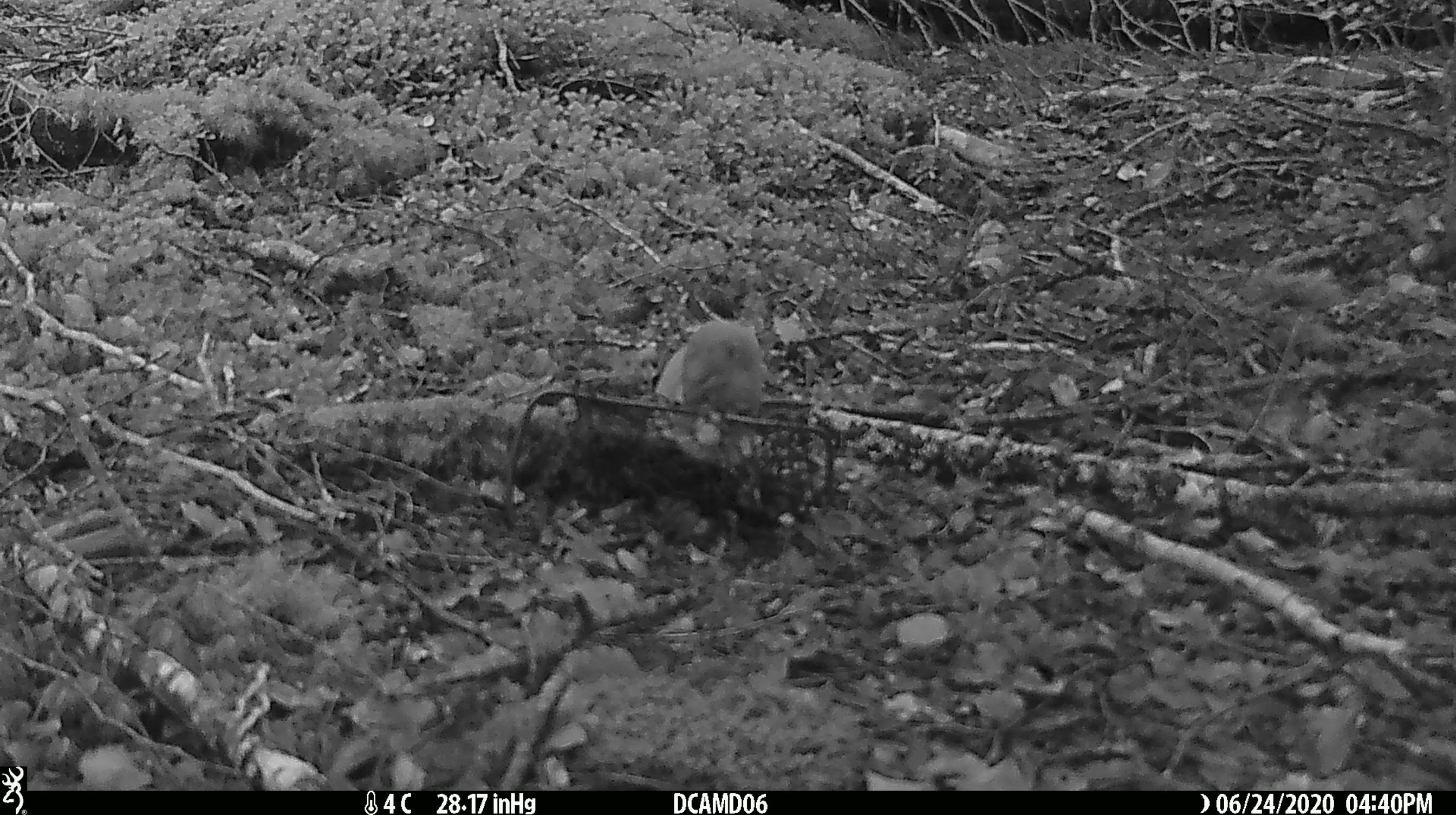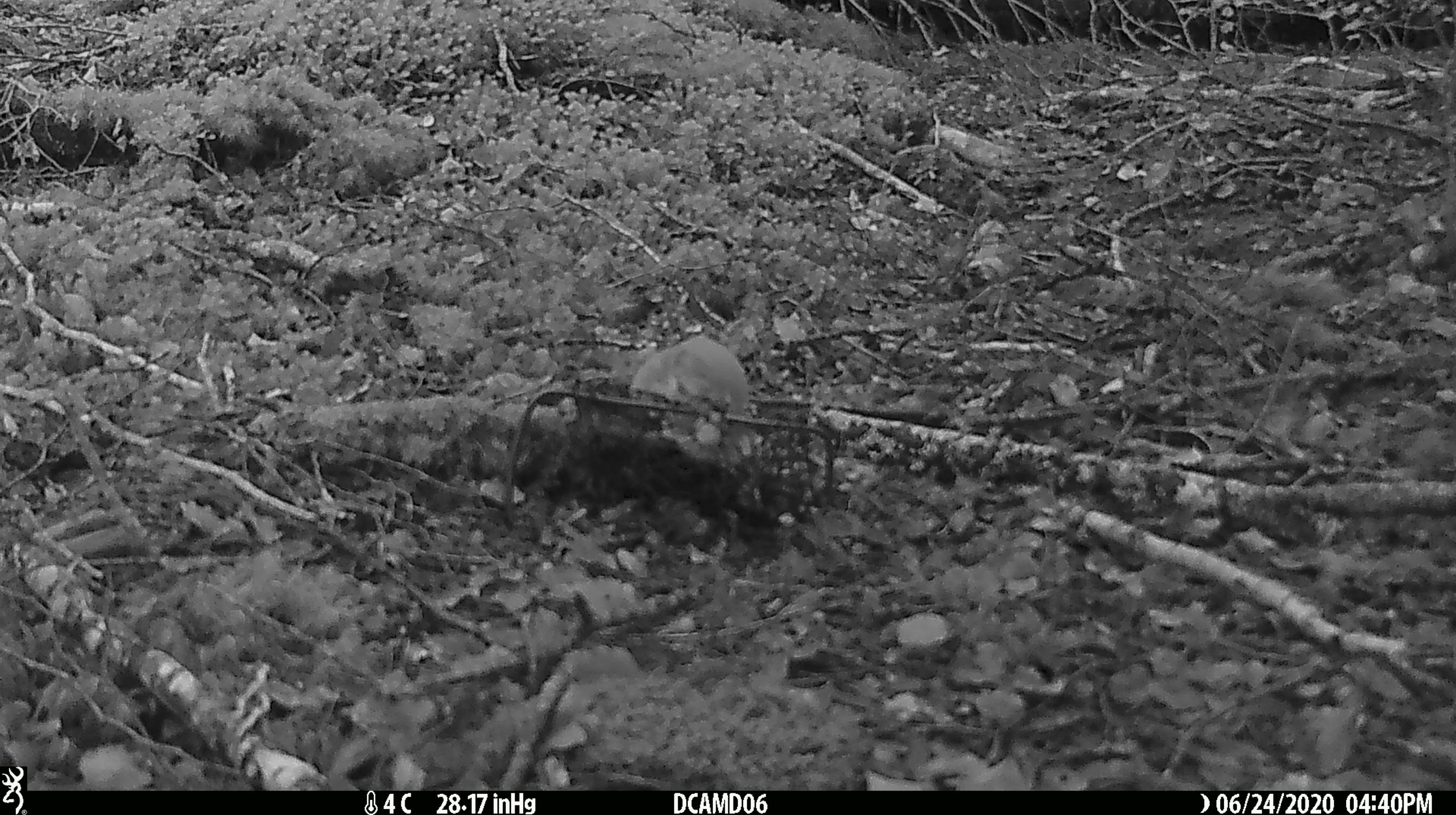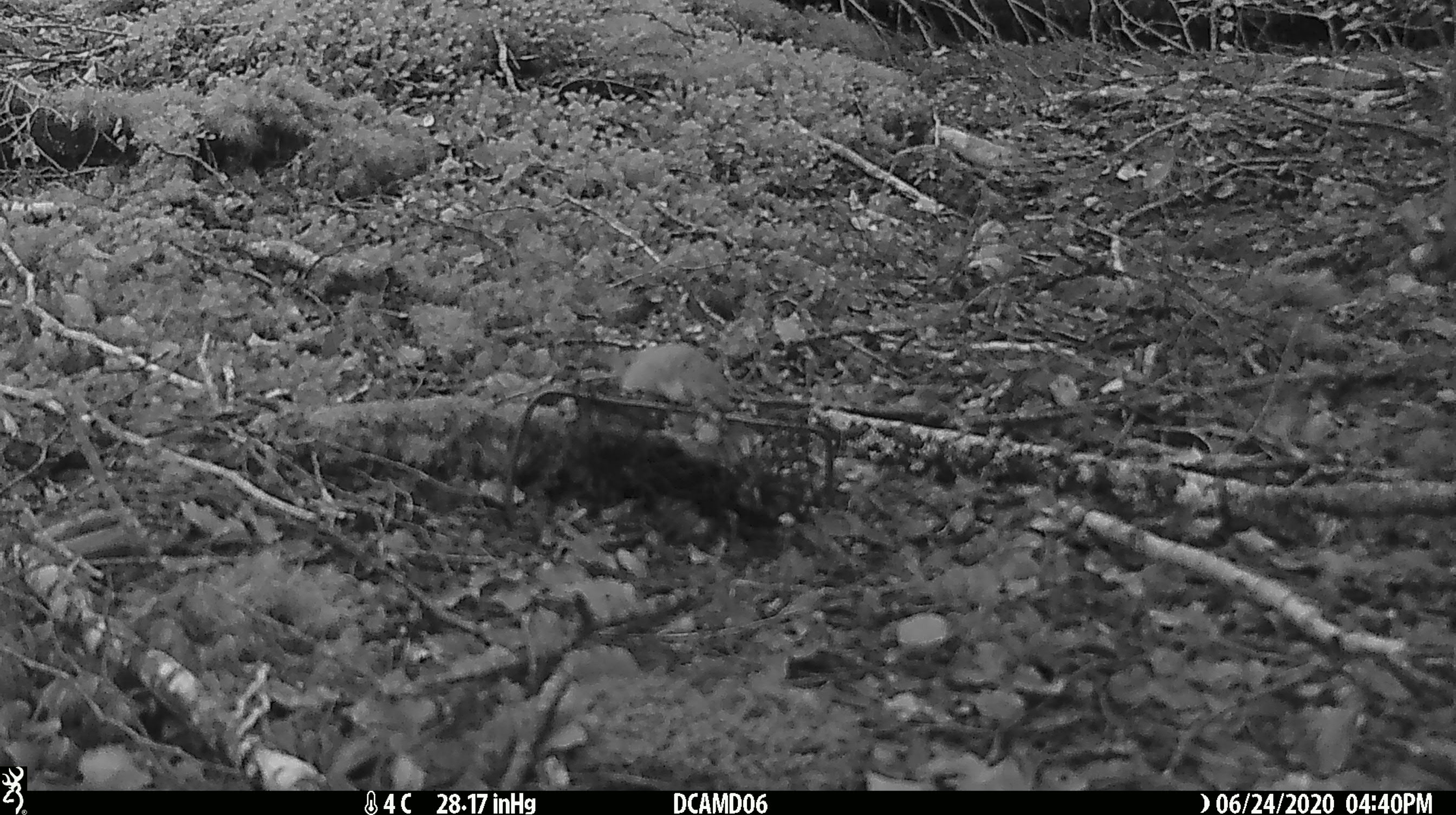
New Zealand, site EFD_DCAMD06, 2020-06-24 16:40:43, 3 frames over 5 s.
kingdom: Animalia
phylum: Chordata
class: Mammalia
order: Carnivora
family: Mustelidae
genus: Mustela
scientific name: Mustela nivalis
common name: least weasel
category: weasel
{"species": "weasel (least weasel) (Mustela nivalis)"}